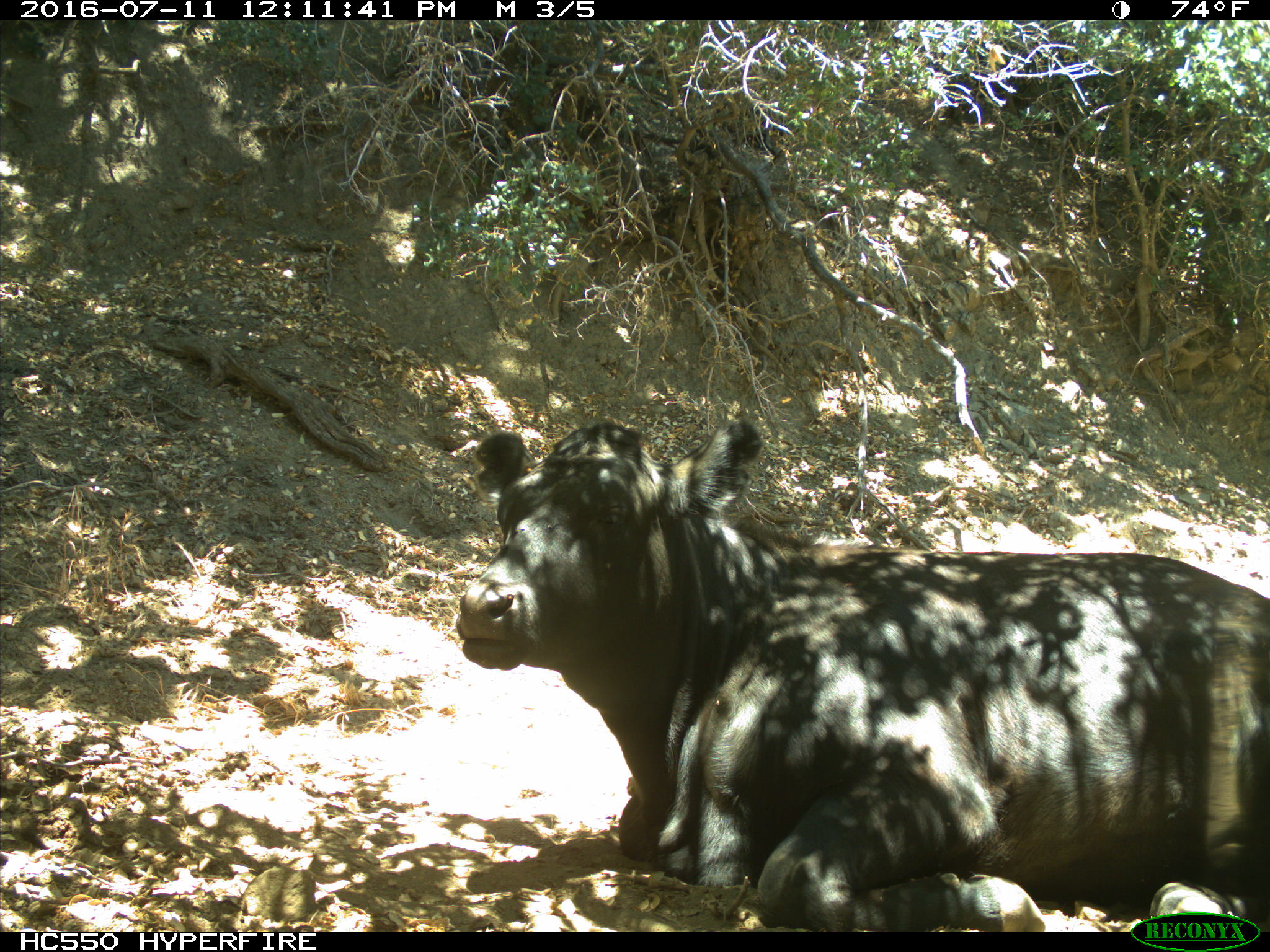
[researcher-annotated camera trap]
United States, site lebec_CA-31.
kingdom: Animalia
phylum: Chordata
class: Mammalia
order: Artiodactyla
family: Bovidae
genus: Bos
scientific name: Bos taurus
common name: domestic cow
Bos taurus (domestic cow).